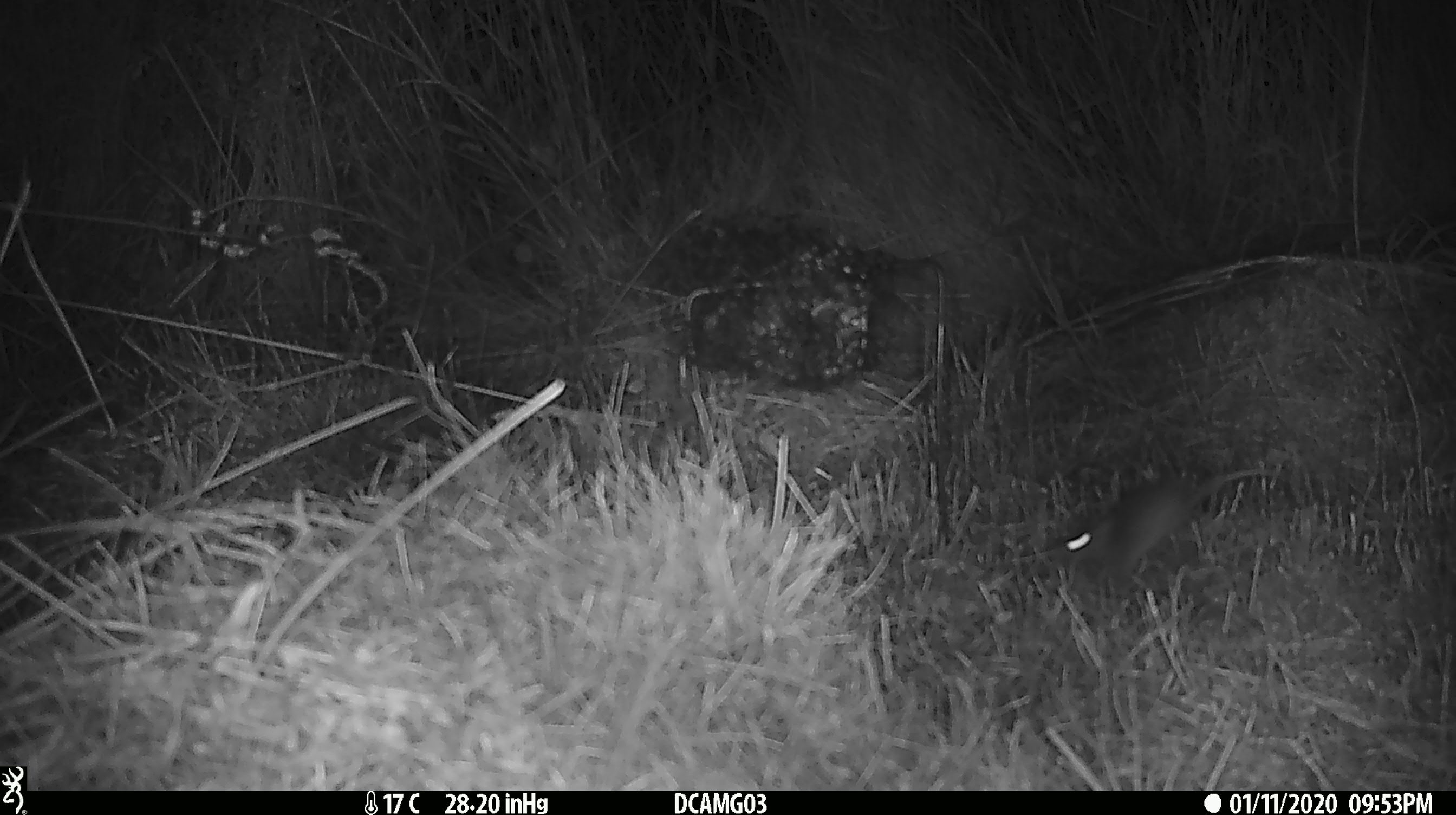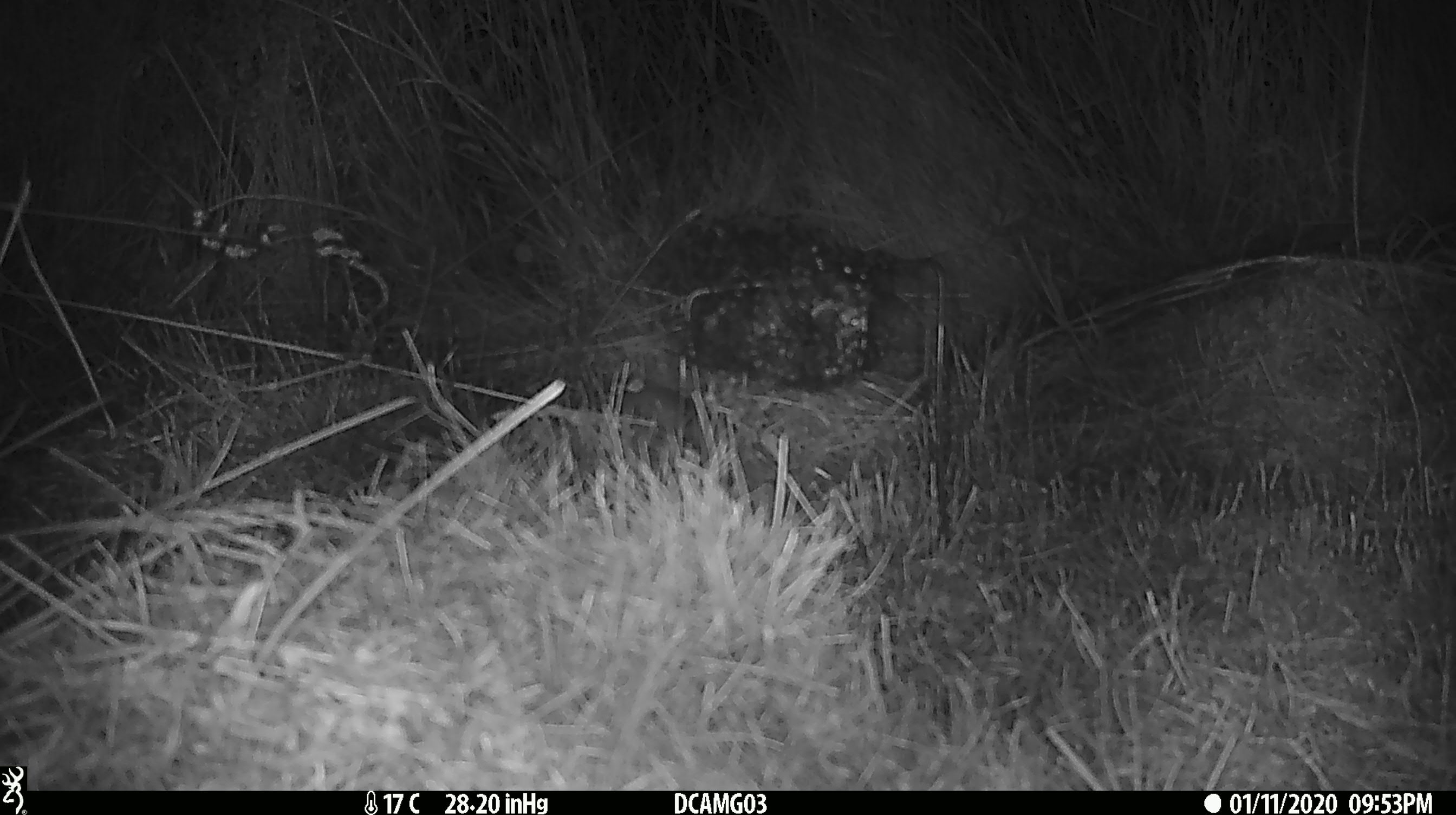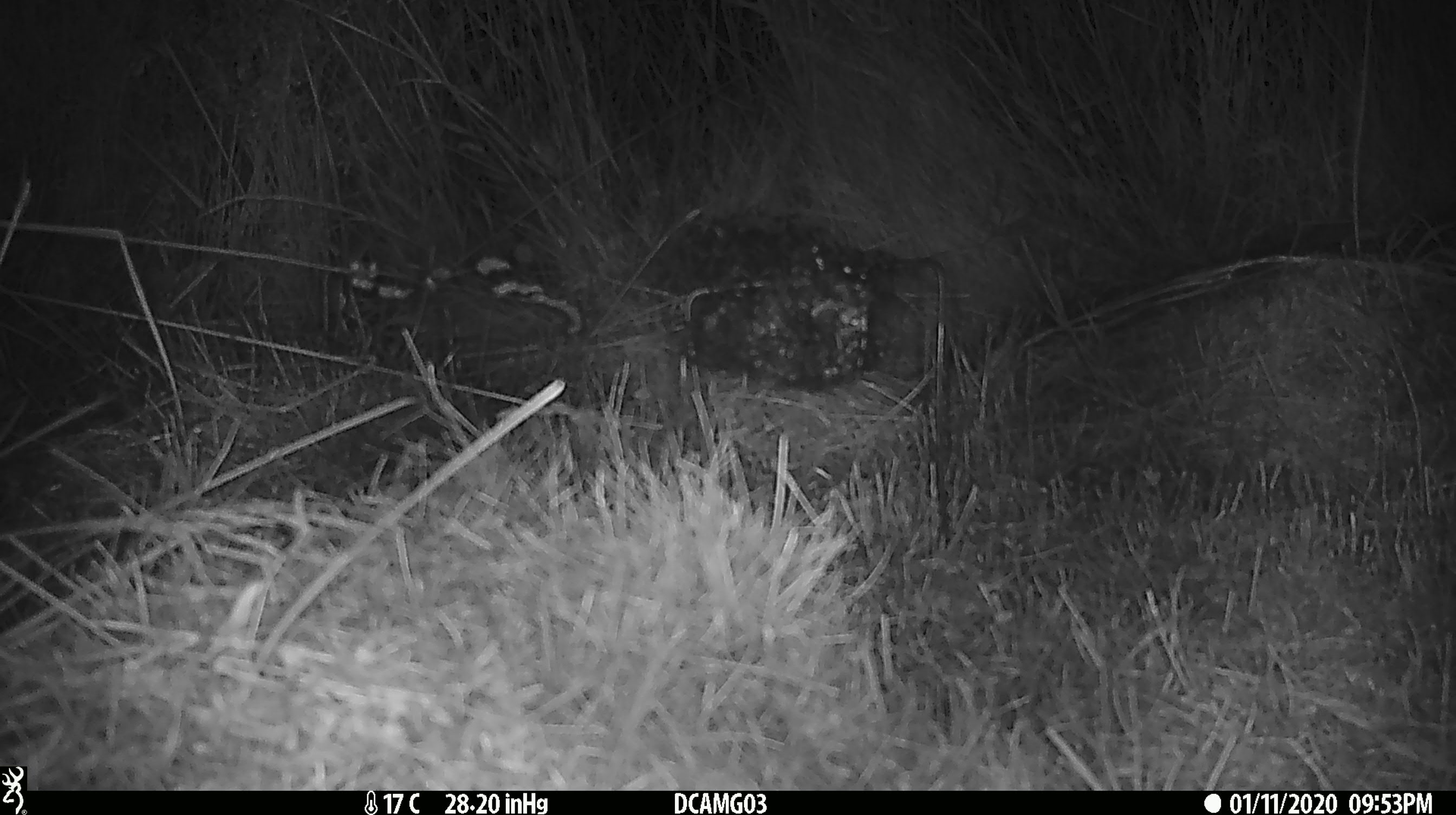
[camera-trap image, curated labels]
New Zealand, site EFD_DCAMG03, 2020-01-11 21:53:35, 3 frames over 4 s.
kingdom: Animalia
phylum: Chordata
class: Mammalia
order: Rodentia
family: Muridae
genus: Mus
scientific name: Mus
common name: mouse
Mouse (Mus).